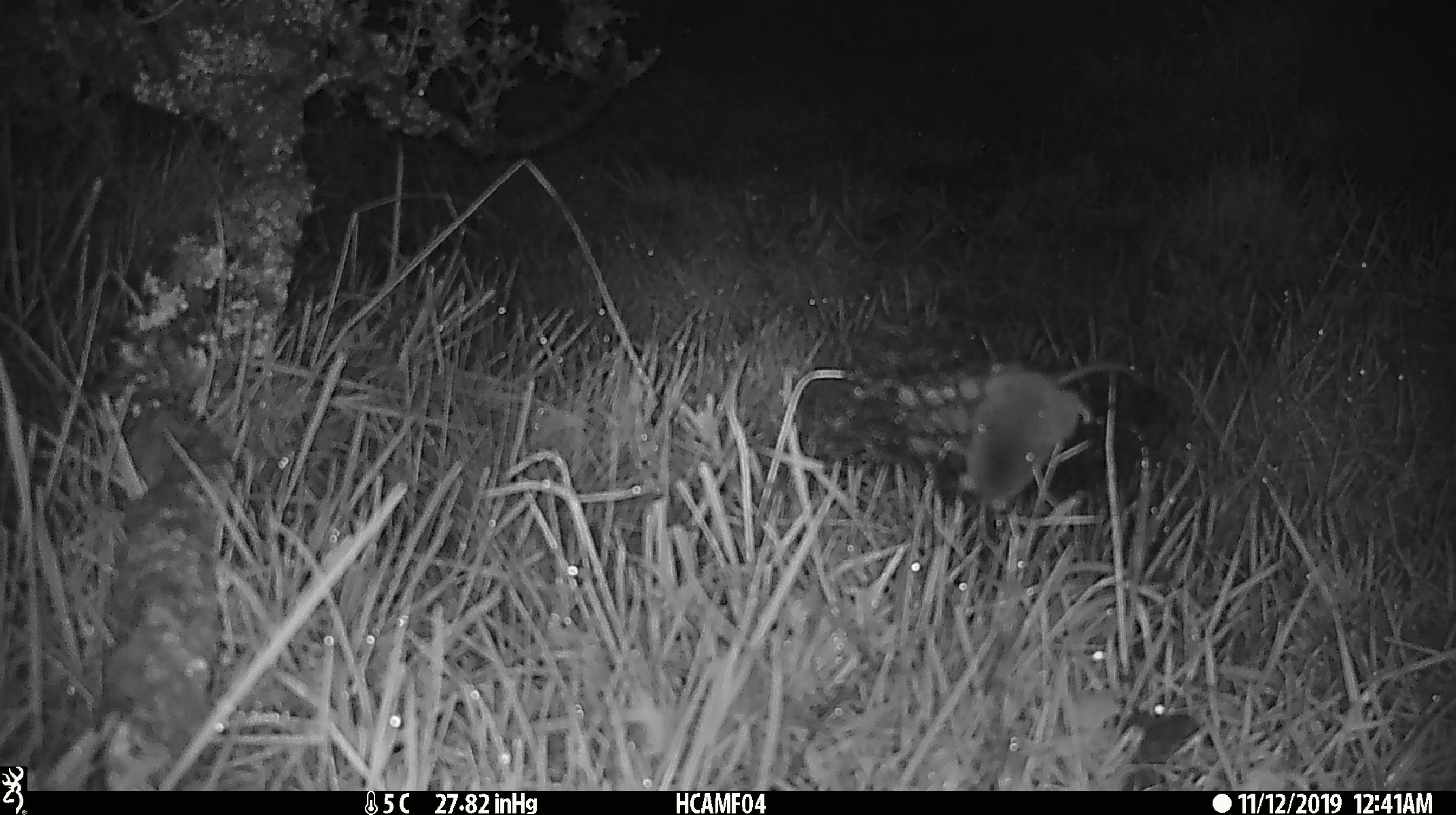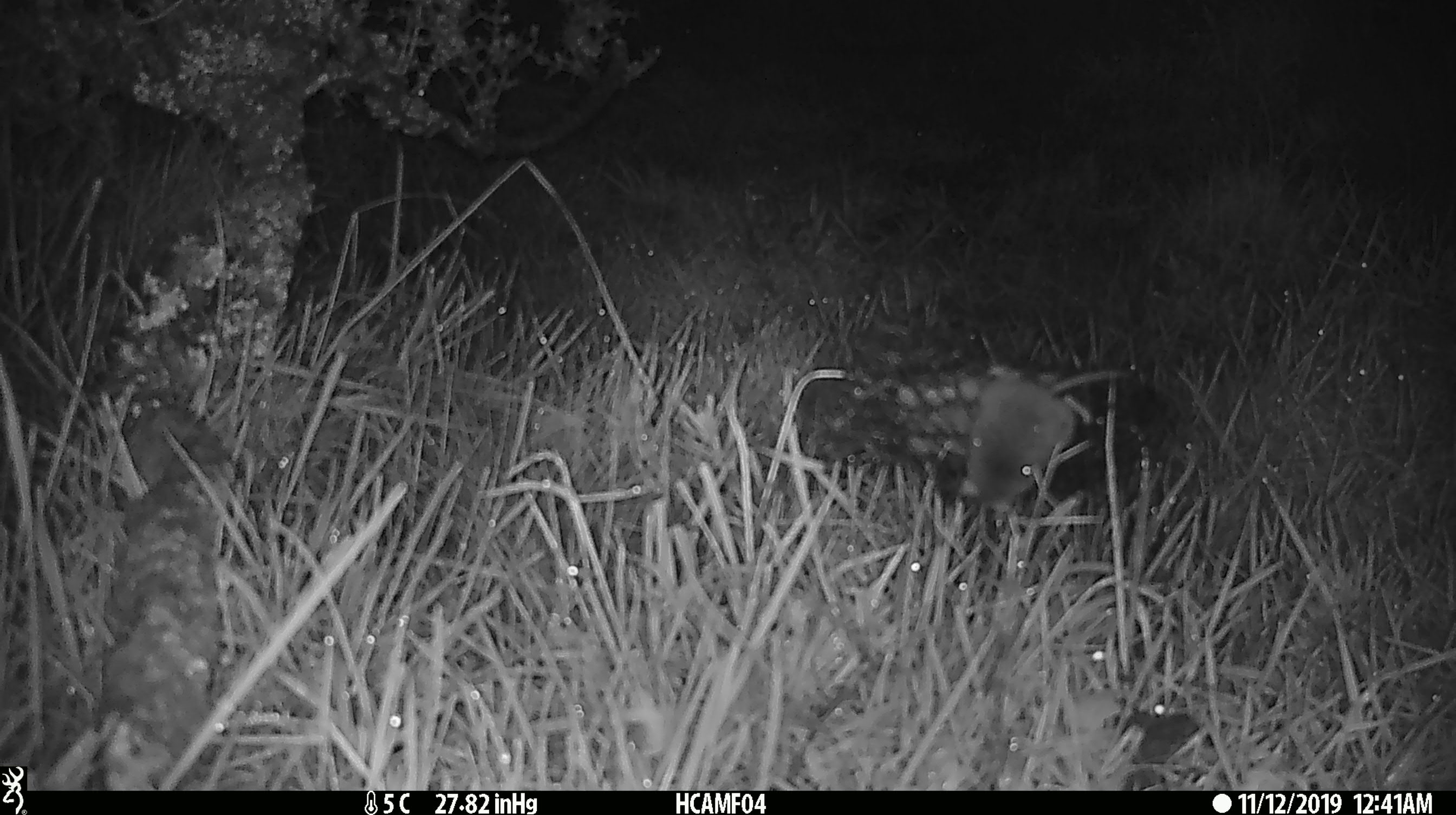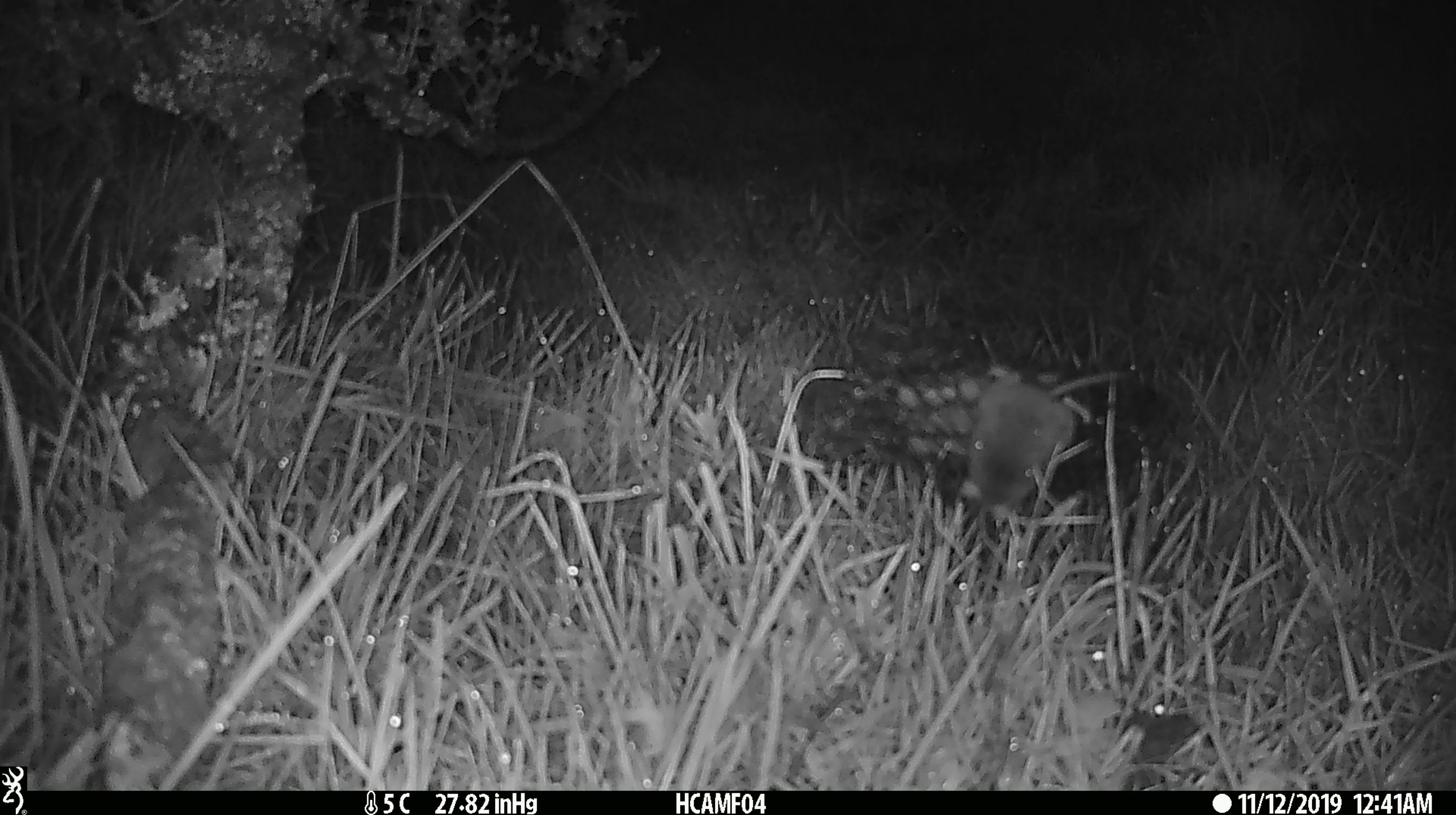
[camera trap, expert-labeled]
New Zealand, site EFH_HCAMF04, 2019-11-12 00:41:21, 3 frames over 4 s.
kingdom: Animalia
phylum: Chordata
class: Mammalia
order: Rodentia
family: Muridae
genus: Mus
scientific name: Mus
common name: mouse